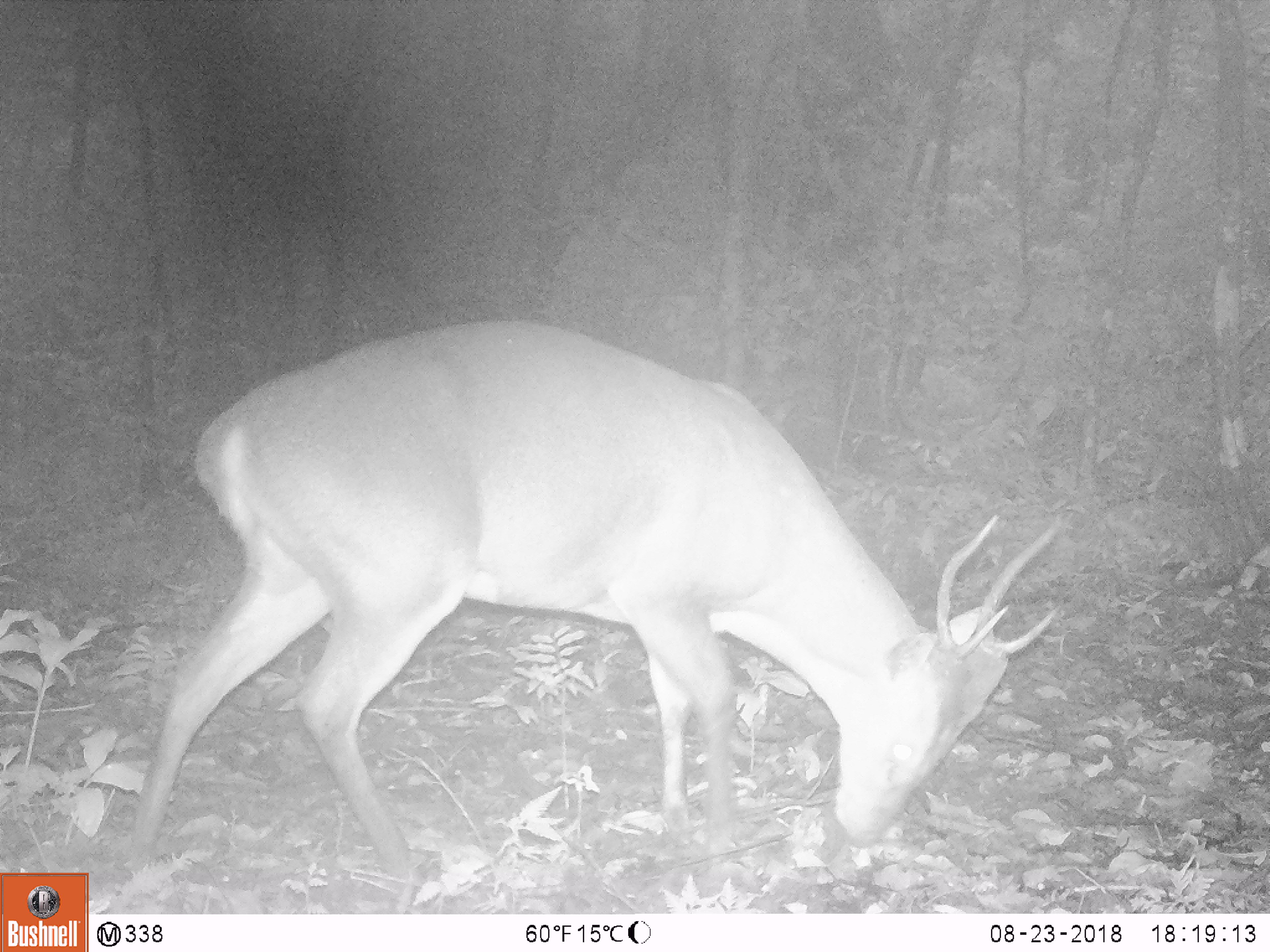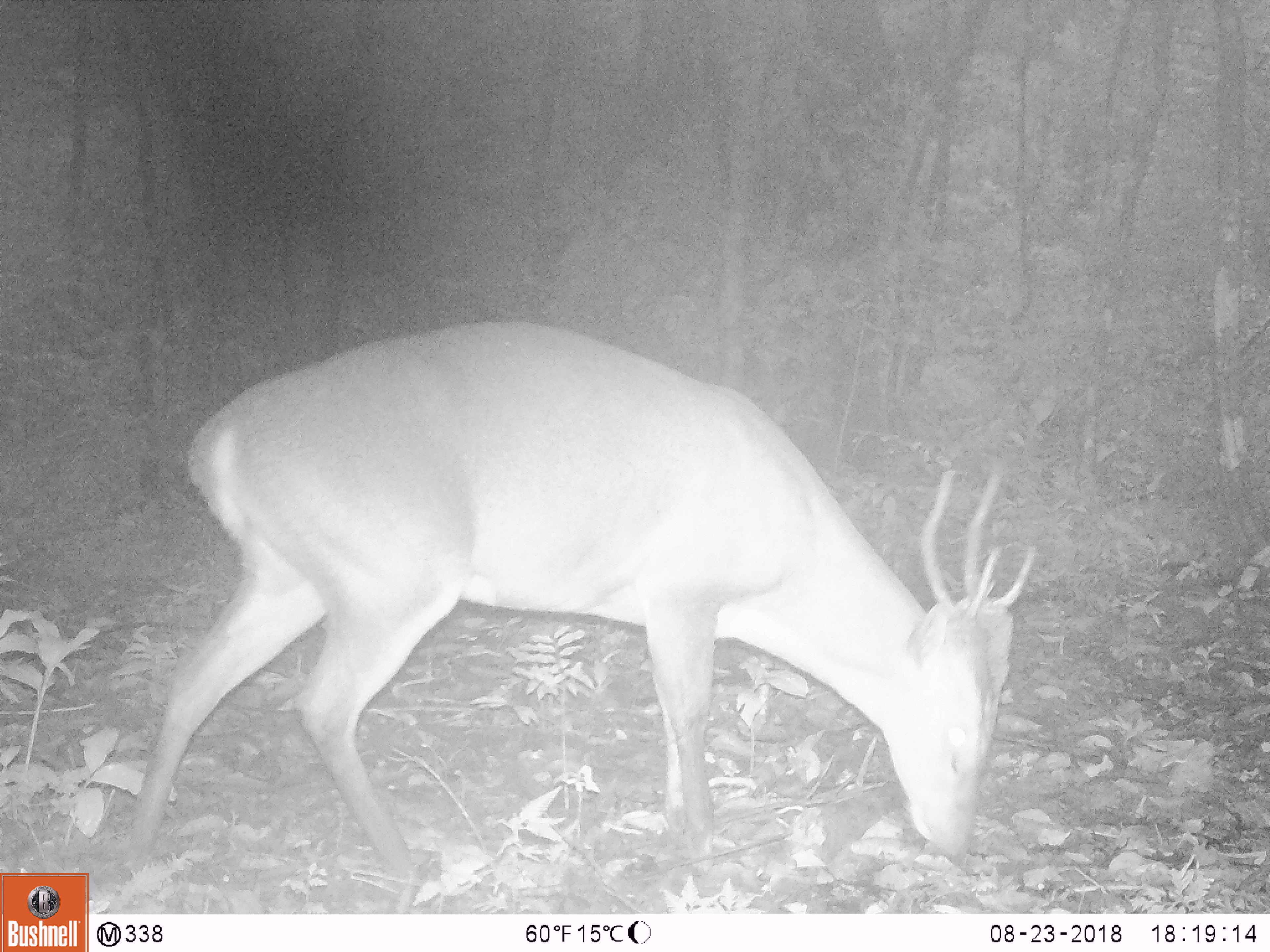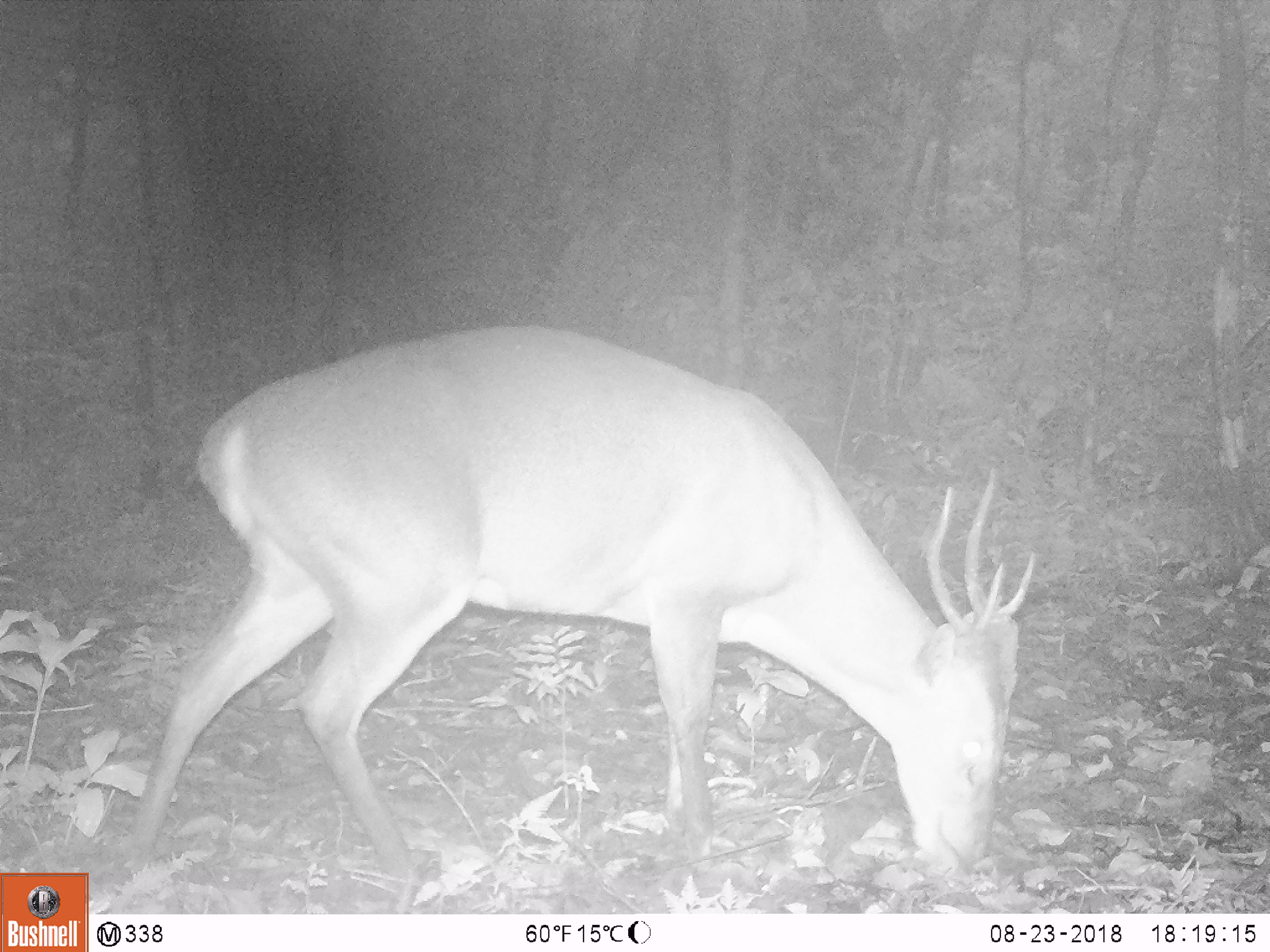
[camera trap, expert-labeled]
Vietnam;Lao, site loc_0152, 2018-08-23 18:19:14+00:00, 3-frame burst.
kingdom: Animalia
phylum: Chordata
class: Mammalia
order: Artiodactyla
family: Cervidae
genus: Muntiacus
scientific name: Muntiacus vuquangensis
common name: large-antlered muntjac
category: large antlered muntjac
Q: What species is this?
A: Large antlered muntjac (large-antlered muntjac) (Muntiacus vuquangensis).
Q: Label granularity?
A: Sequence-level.